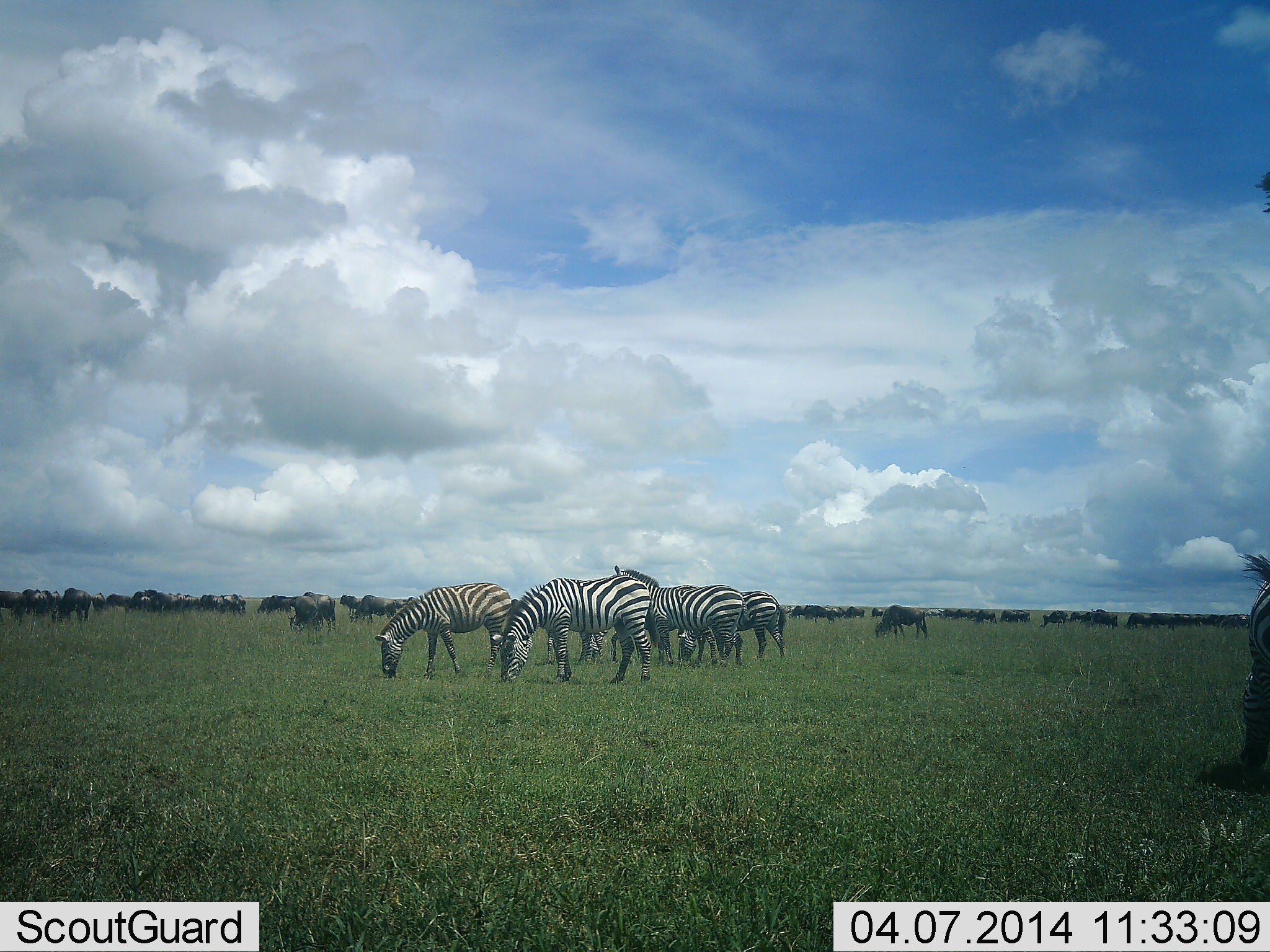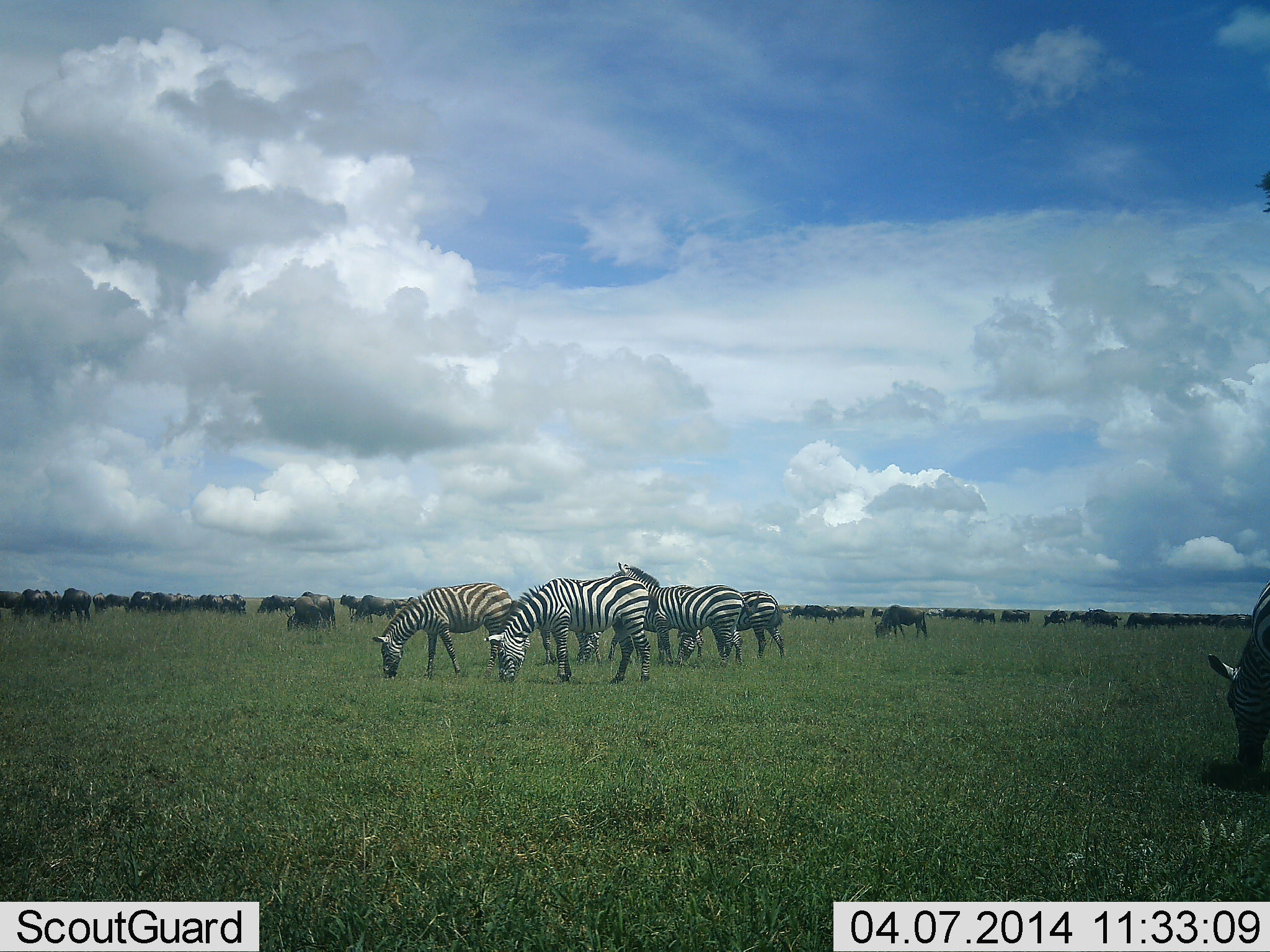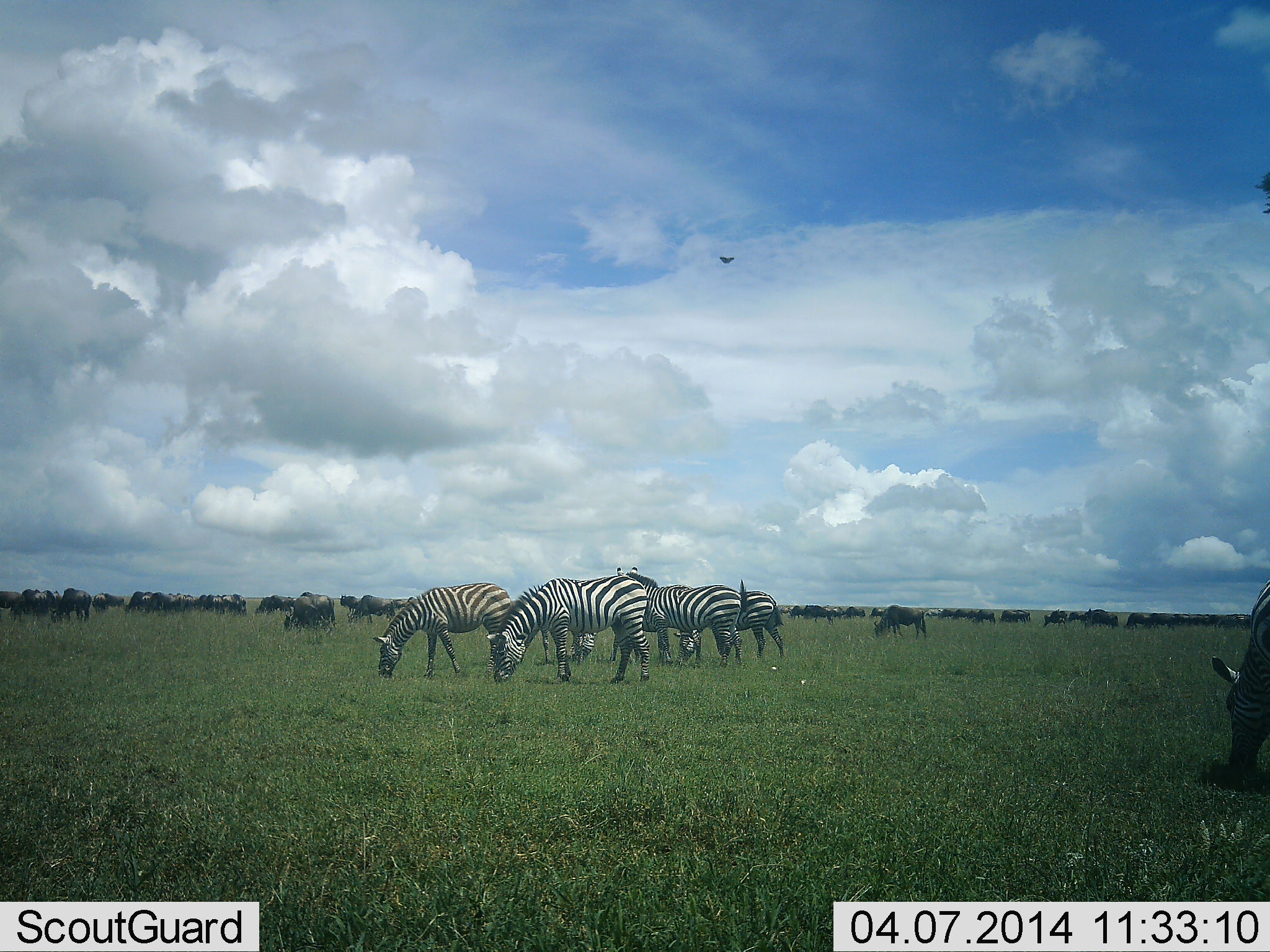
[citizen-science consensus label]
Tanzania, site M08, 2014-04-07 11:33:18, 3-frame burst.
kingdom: Animalia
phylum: Chordata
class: Mammalia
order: Artiodactyla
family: Bovidae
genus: Connochaetes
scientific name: Connochaetes taurinus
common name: blue wildebeest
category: wildebeest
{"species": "wildebeest (blue wildebeest) (Connochaetes taurinus)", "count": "11-50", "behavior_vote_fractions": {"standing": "36%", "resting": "0%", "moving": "18%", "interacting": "0%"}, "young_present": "0%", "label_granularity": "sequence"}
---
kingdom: Animalia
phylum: Chordata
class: Mammalia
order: Perissodactyla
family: Equidae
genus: Equus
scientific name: Equus quagga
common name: plains zebra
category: zebra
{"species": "zebra (plains zebra) (Equus quagga)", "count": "6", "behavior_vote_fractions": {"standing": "23%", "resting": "0%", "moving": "0%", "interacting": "0%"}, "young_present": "0%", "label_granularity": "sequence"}